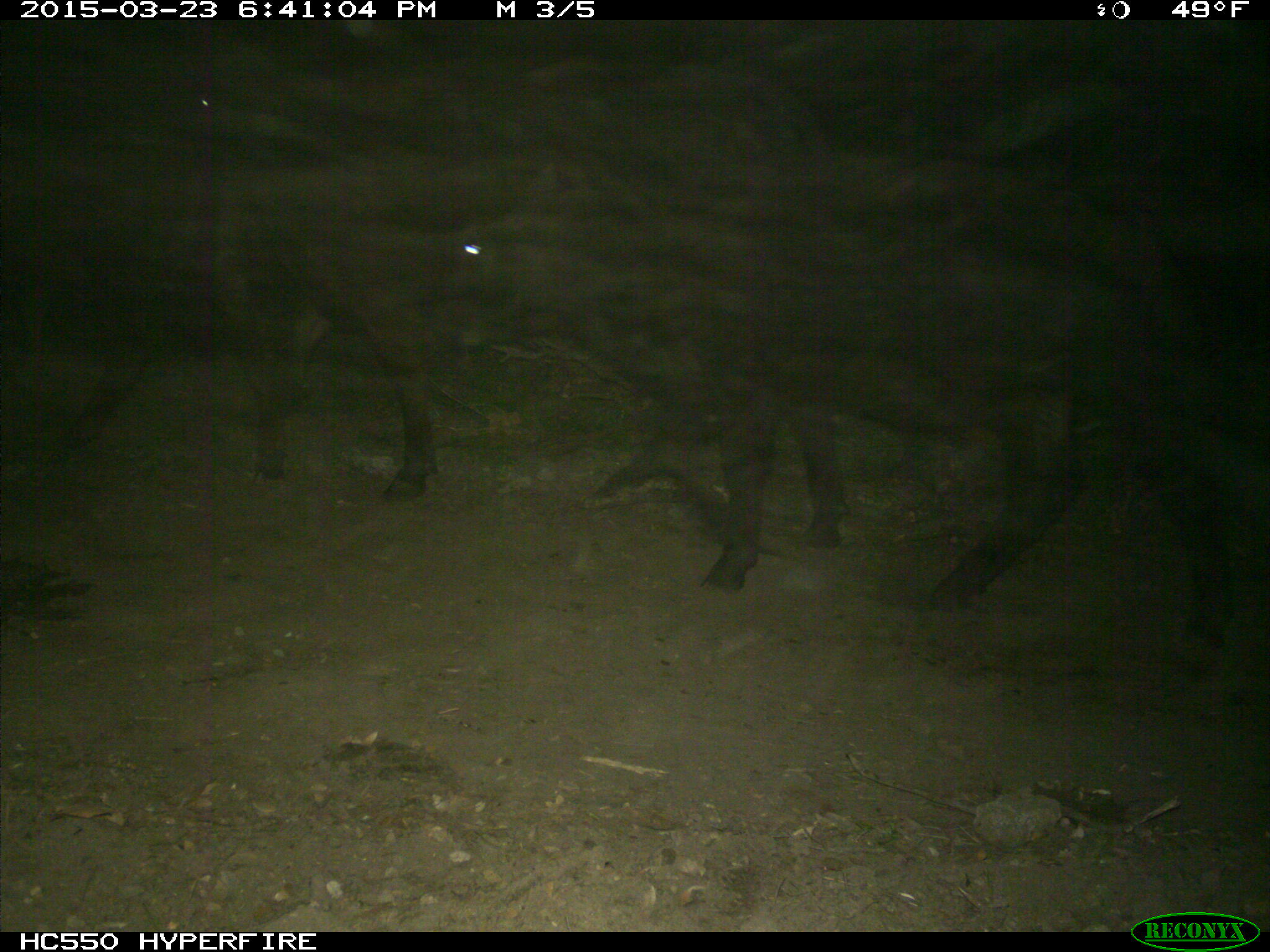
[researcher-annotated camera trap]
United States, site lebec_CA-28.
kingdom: Animalia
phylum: Chordata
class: Mammalia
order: Artiodactyla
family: Bovidae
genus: Bos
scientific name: Bos taurus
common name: domestic cow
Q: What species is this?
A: Bos taurus (domestic cow).